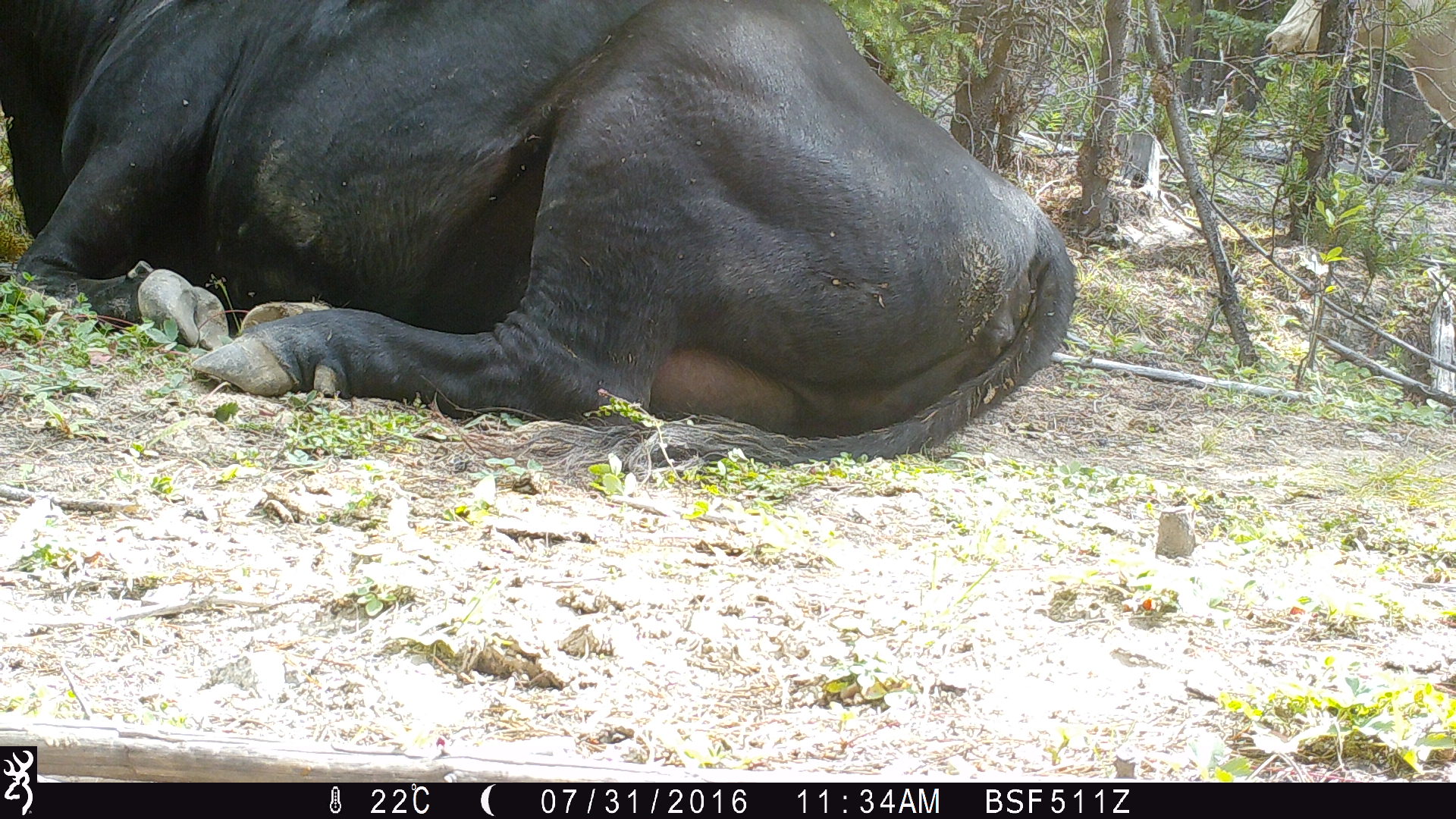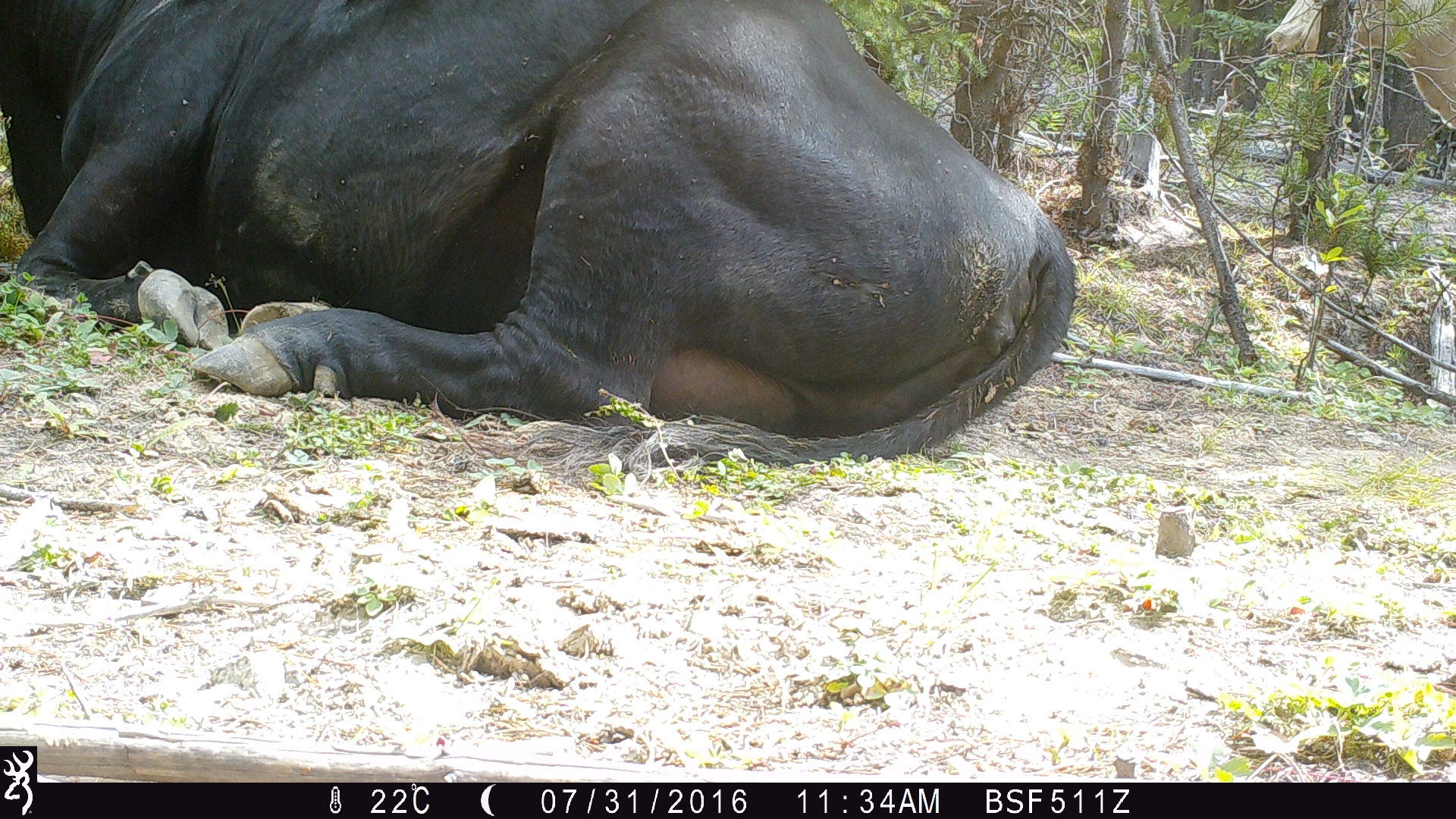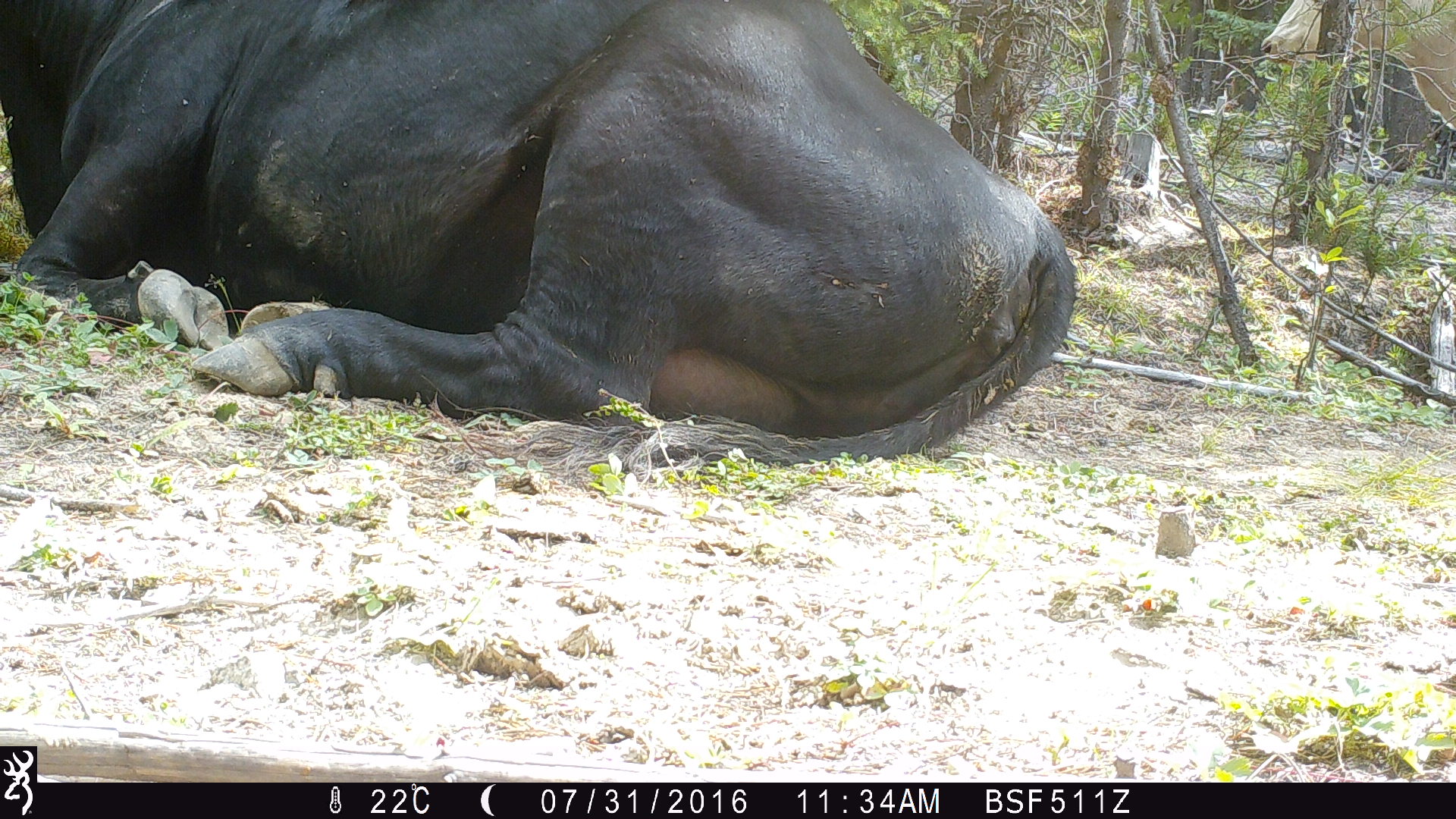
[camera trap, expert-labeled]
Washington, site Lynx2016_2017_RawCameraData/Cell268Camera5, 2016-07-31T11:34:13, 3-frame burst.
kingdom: Animalia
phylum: Chordata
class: Mammalia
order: Artiodactyla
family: Bovidae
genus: Bos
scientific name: Bos taurus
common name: domestic cattle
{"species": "domestic cattle (Bos taurus)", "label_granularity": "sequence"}